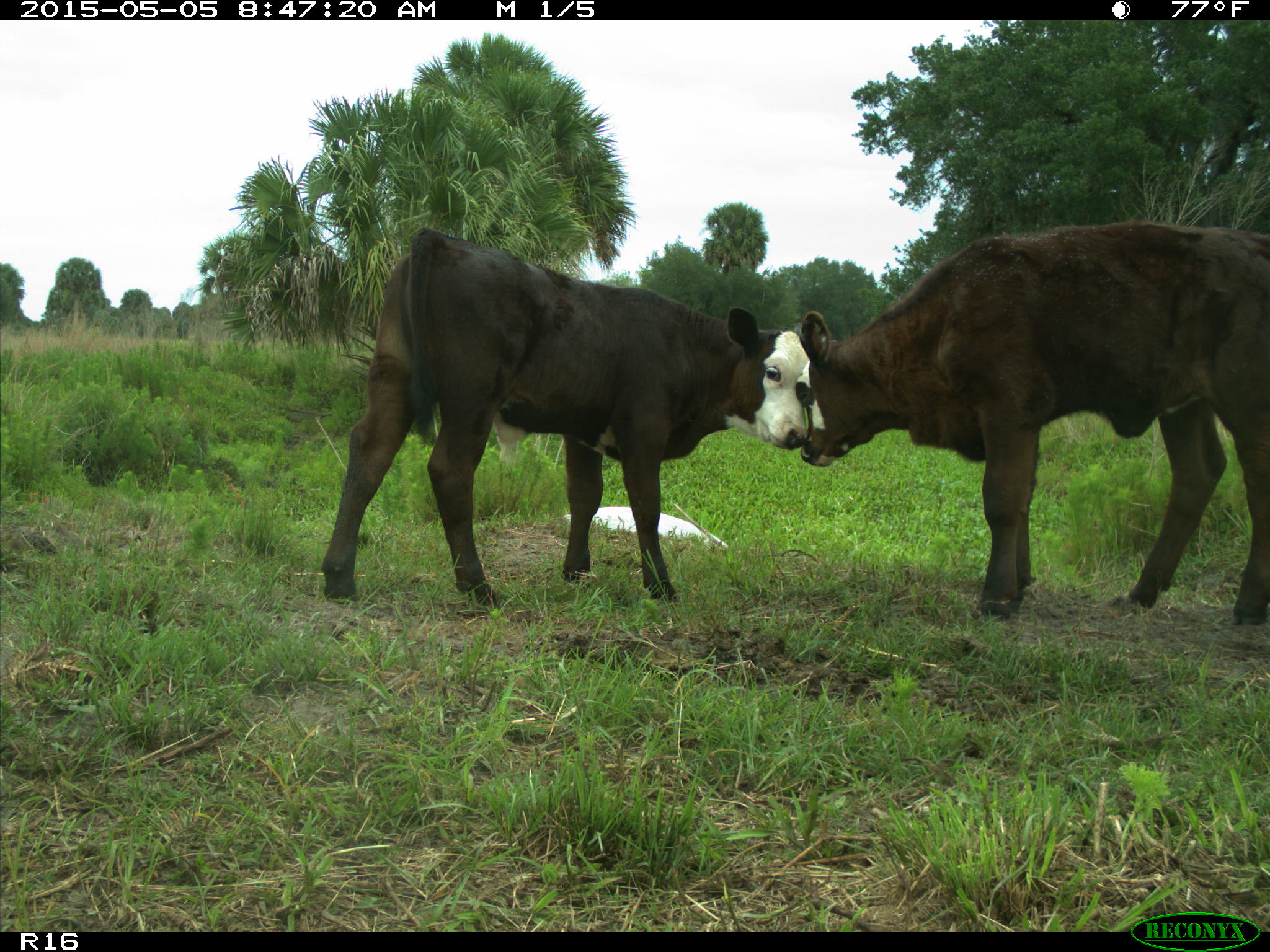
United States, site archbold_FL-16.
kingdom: Animalia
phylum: Chordata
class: Mammalia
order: Artiodactyla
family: Bovidae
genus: Bos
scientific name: Bos taurus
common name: domestic cow